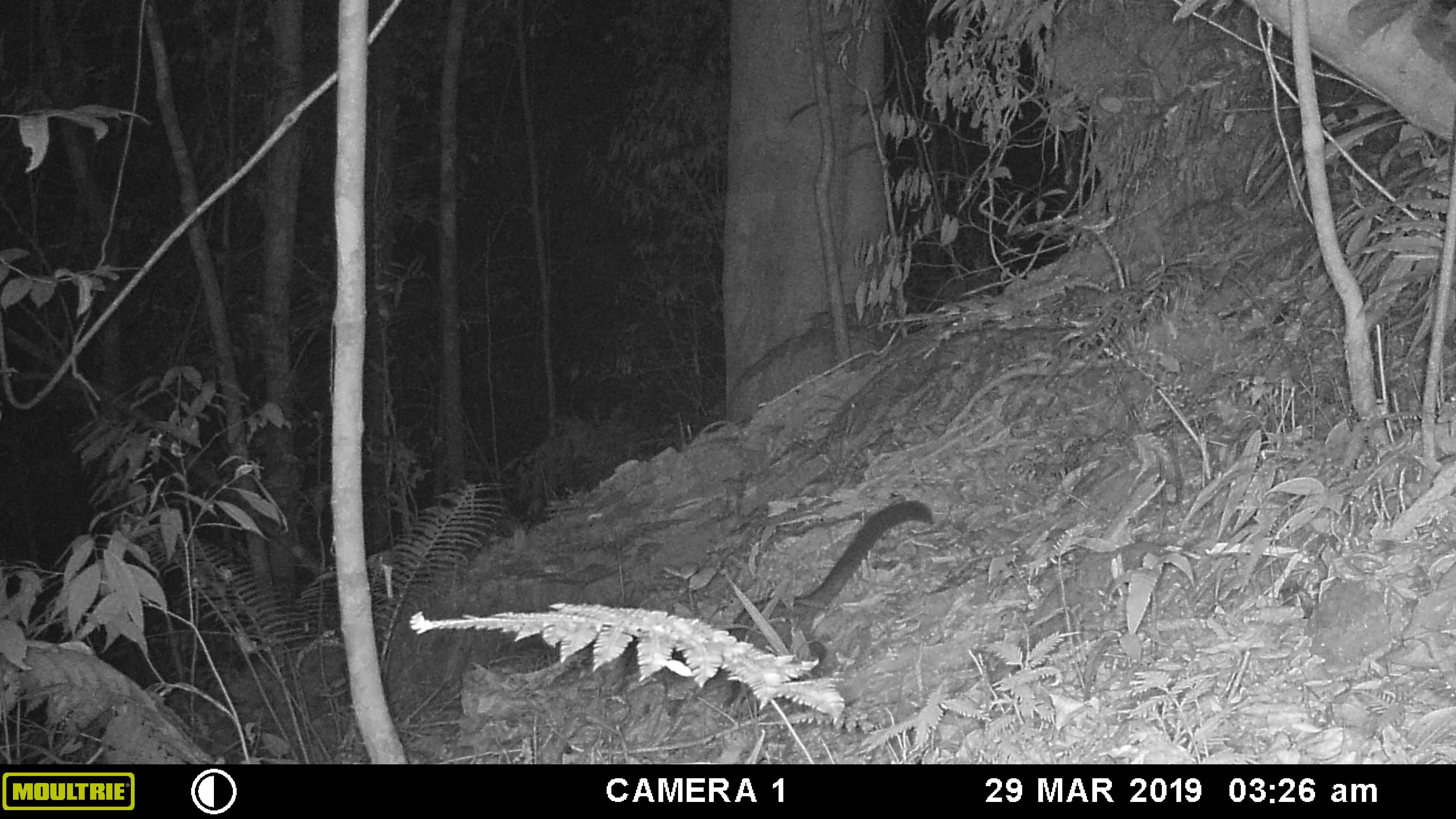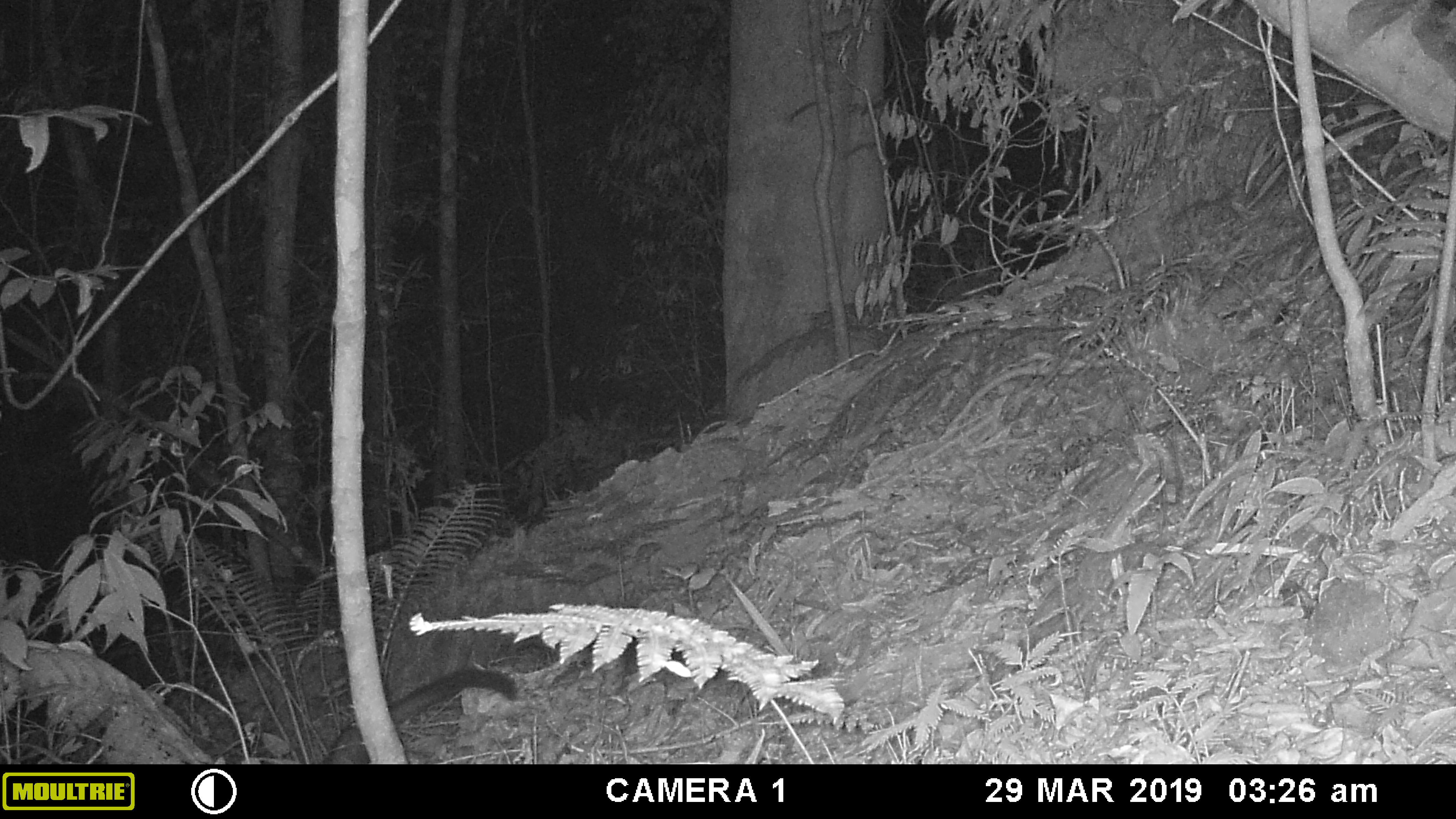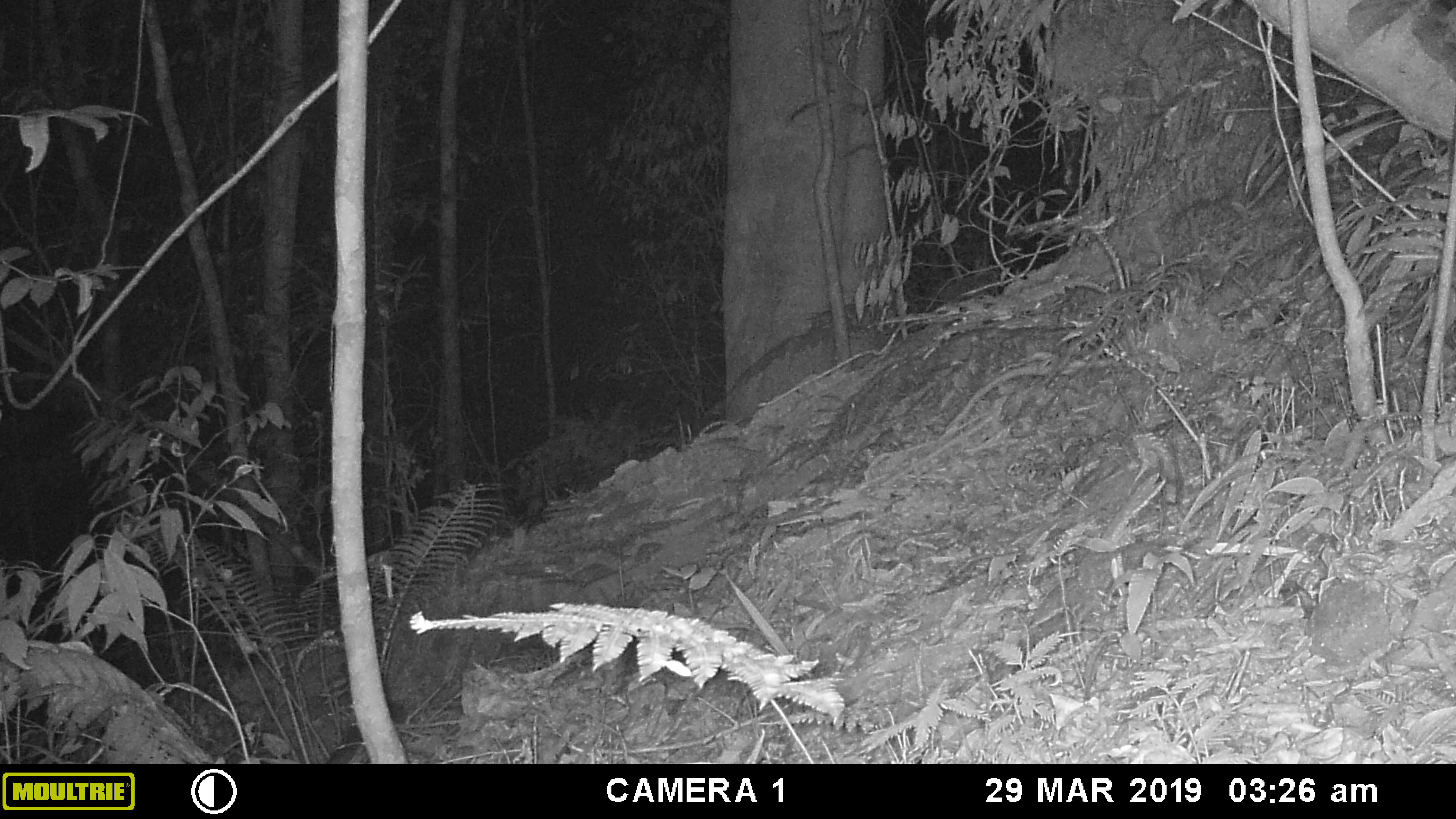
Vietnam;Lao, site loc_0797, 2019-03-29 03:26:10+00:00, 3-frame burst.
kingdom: Animalia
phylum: Chordata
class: Mammalia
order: Carnivora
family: Viverridae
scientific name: Paradoxurinae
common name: palm civet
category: unidentified palm civet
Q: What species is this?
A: Unidentified palm civet (palm civet) (Paradoxurinae).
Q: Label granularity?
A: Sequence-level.